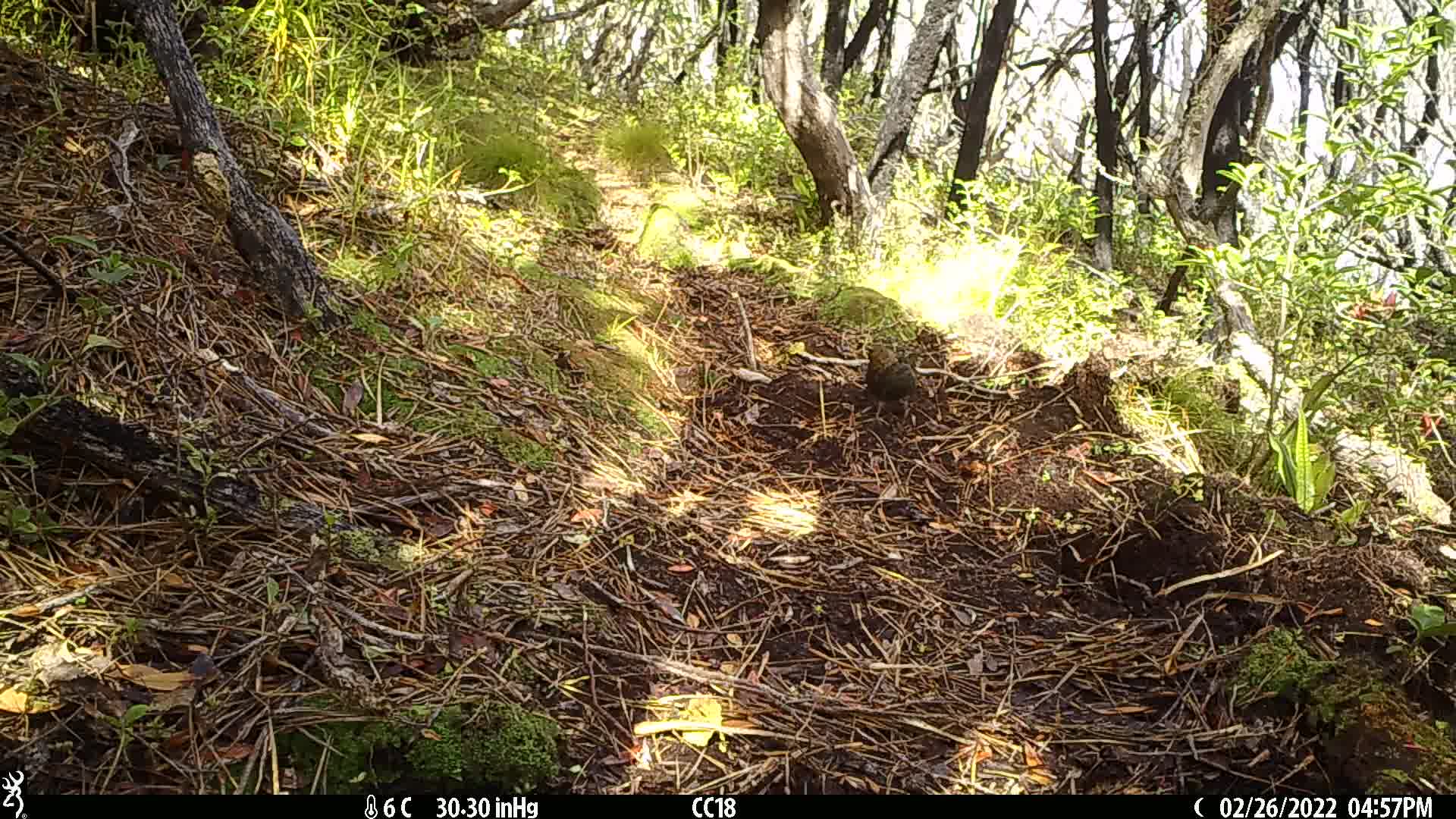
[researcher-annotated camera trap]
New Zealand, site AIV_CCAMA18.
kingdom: Animalia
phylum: Chordata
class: Aves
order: Passeriformes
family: Turdidae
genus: Turdus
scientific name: Turdus merula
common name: eurasian blackbird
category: blackbird